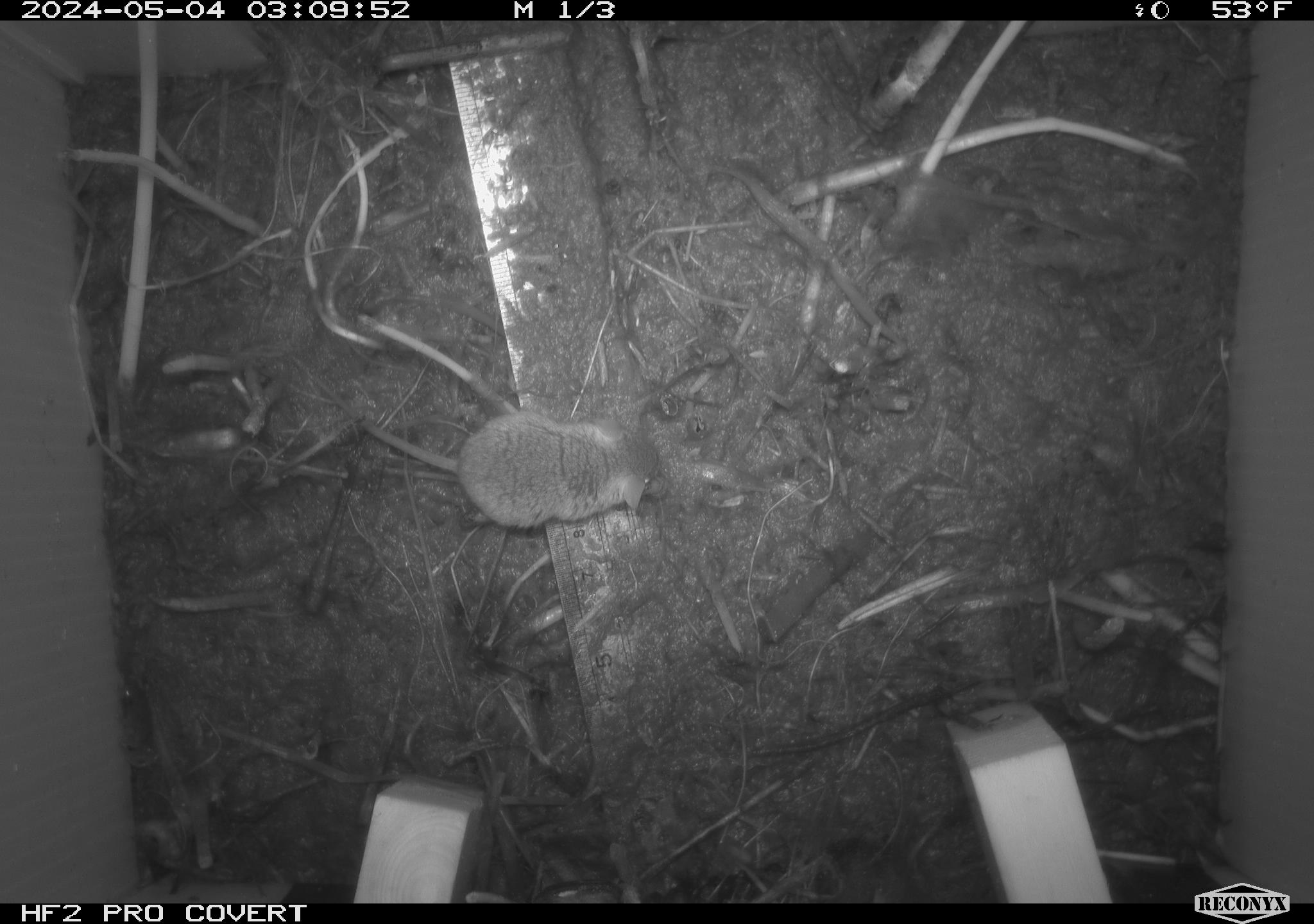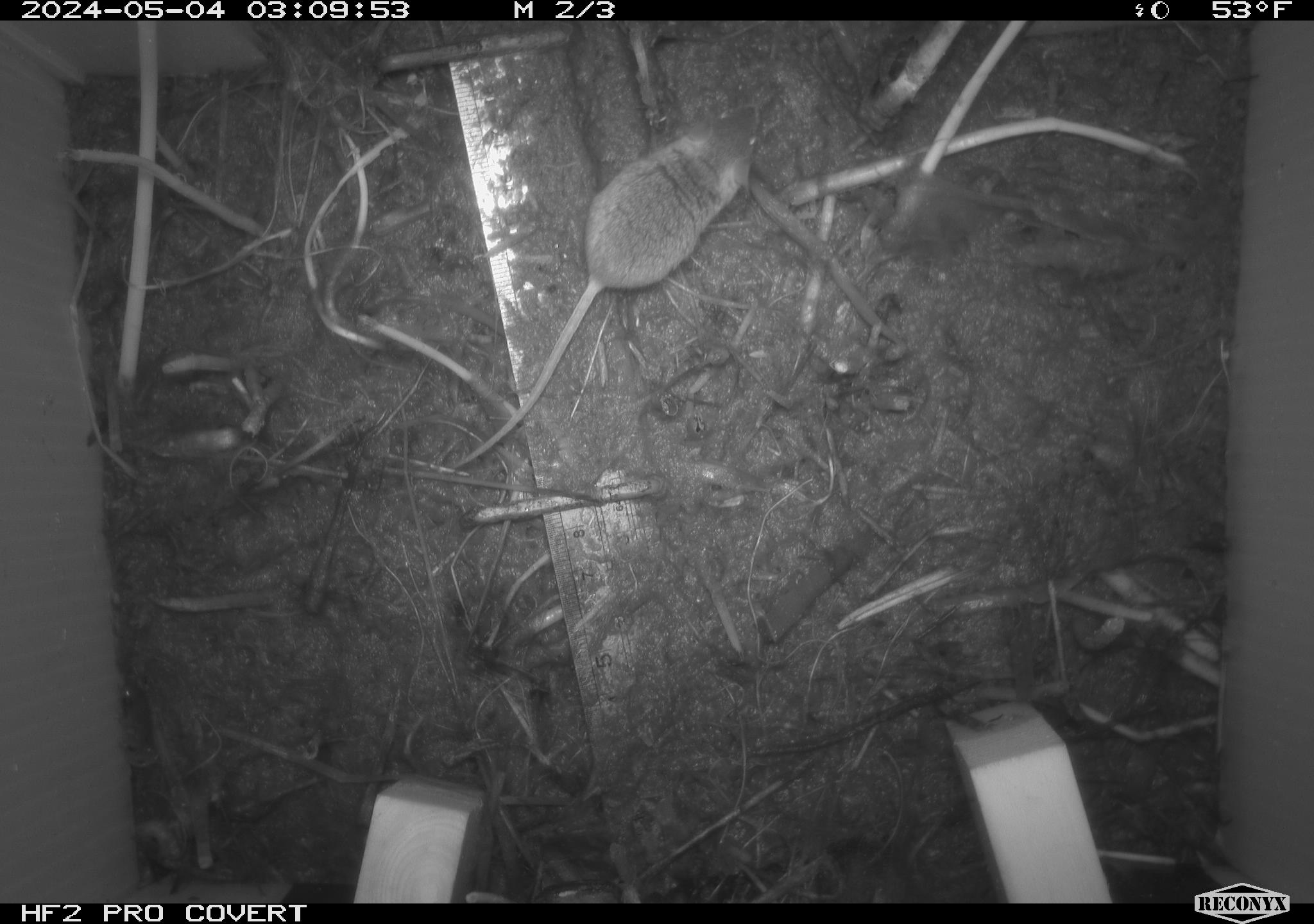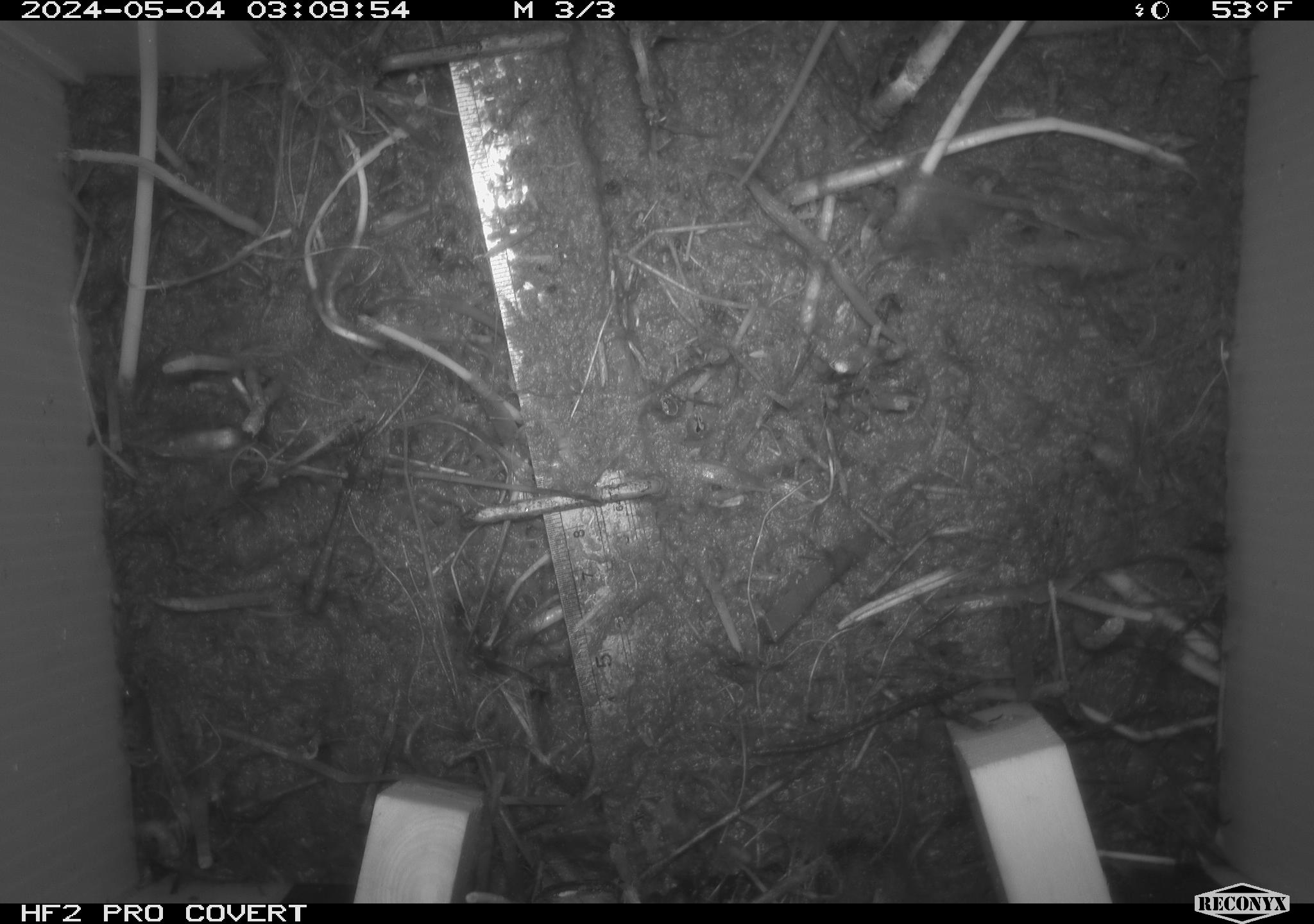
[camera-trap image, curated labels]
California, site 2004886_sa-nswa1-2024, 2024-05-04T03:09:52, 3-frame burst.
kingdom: Animalia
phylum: Chordata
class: Mammalia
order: Rodentia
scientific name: Rodentia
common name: mouse species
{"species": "mouse species (Rodentia)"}